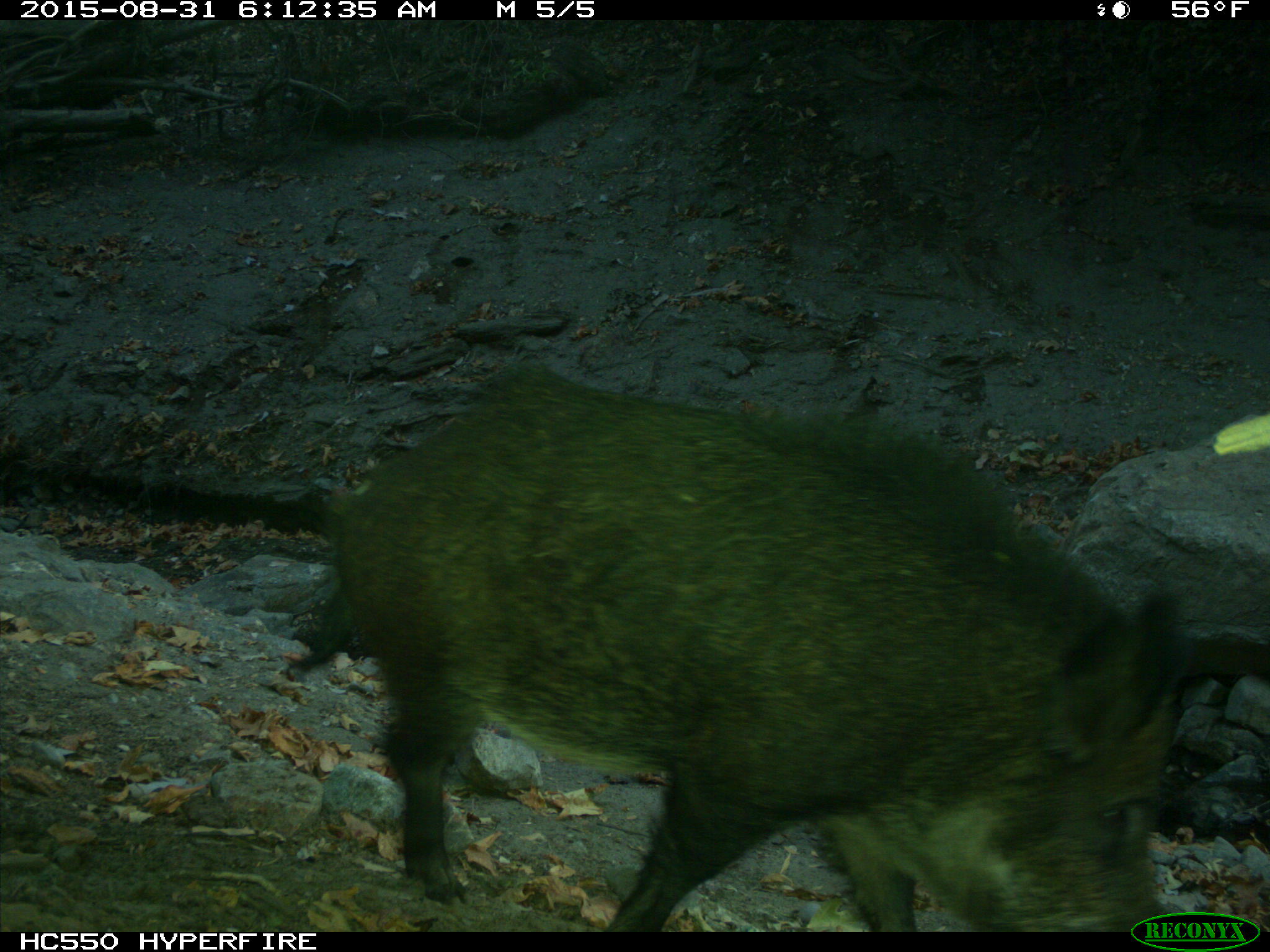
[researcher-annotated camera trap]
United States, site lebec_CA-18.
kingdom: Animalia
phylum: Chordata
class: Mammalia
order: Artiodactyla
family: Suidae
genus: Sus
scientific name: Sus scrofa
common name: wild boar